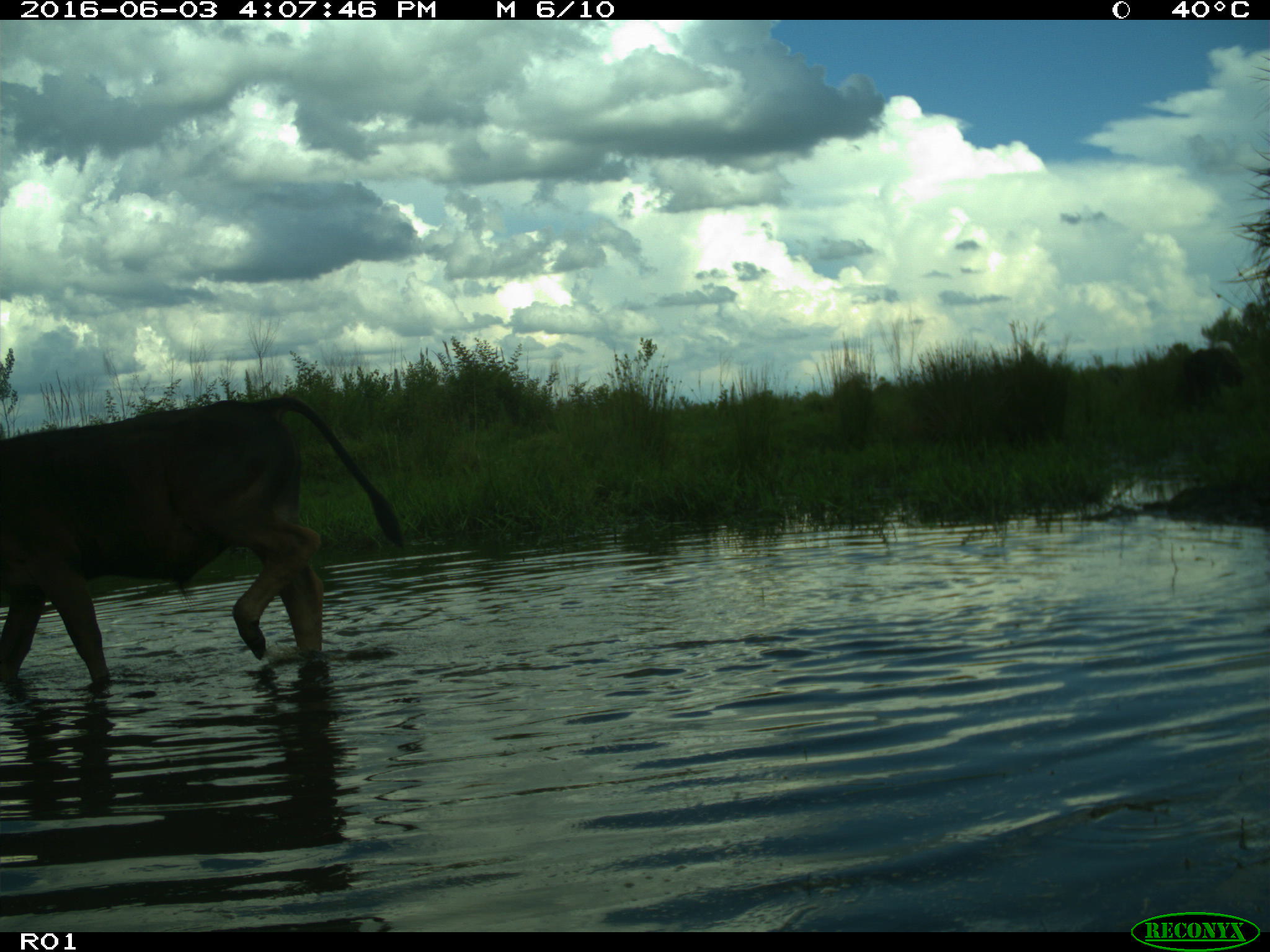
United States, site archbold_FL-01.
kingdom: Animalia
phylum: Chordata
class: Mammalia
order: Artiodactyla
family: Bovidae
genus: Bos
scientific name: Bos taurus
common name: domestic cow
Bos taurus (domestic cow).